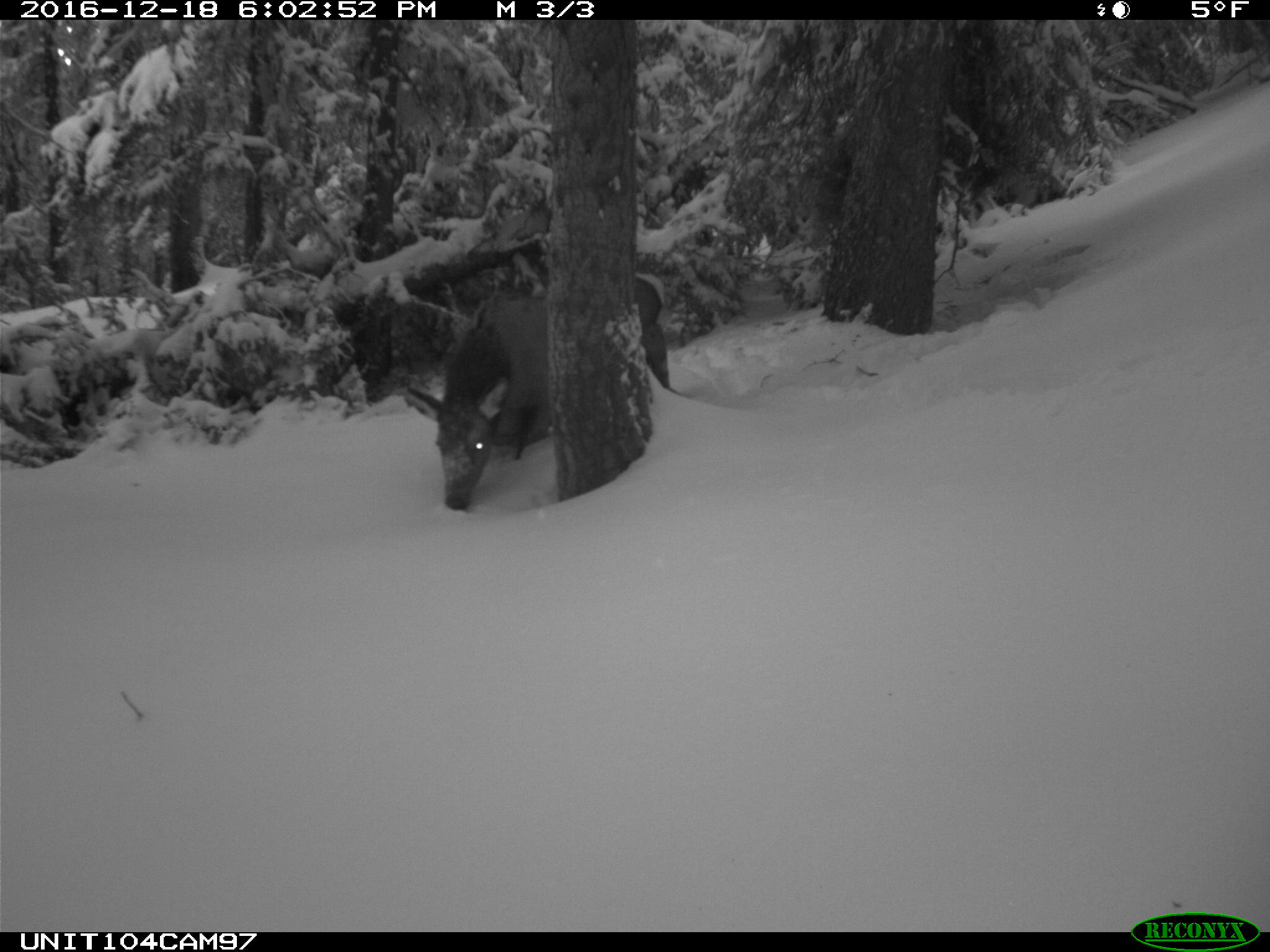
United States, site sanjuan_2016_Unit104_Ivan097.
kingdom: Animalia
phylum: Chordata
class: Mammalia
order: Artiodactyla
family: Cervidae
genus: Cervus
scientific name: Cervus elaphus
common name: red deer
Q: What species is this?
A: Cervus elaphus (red deer).